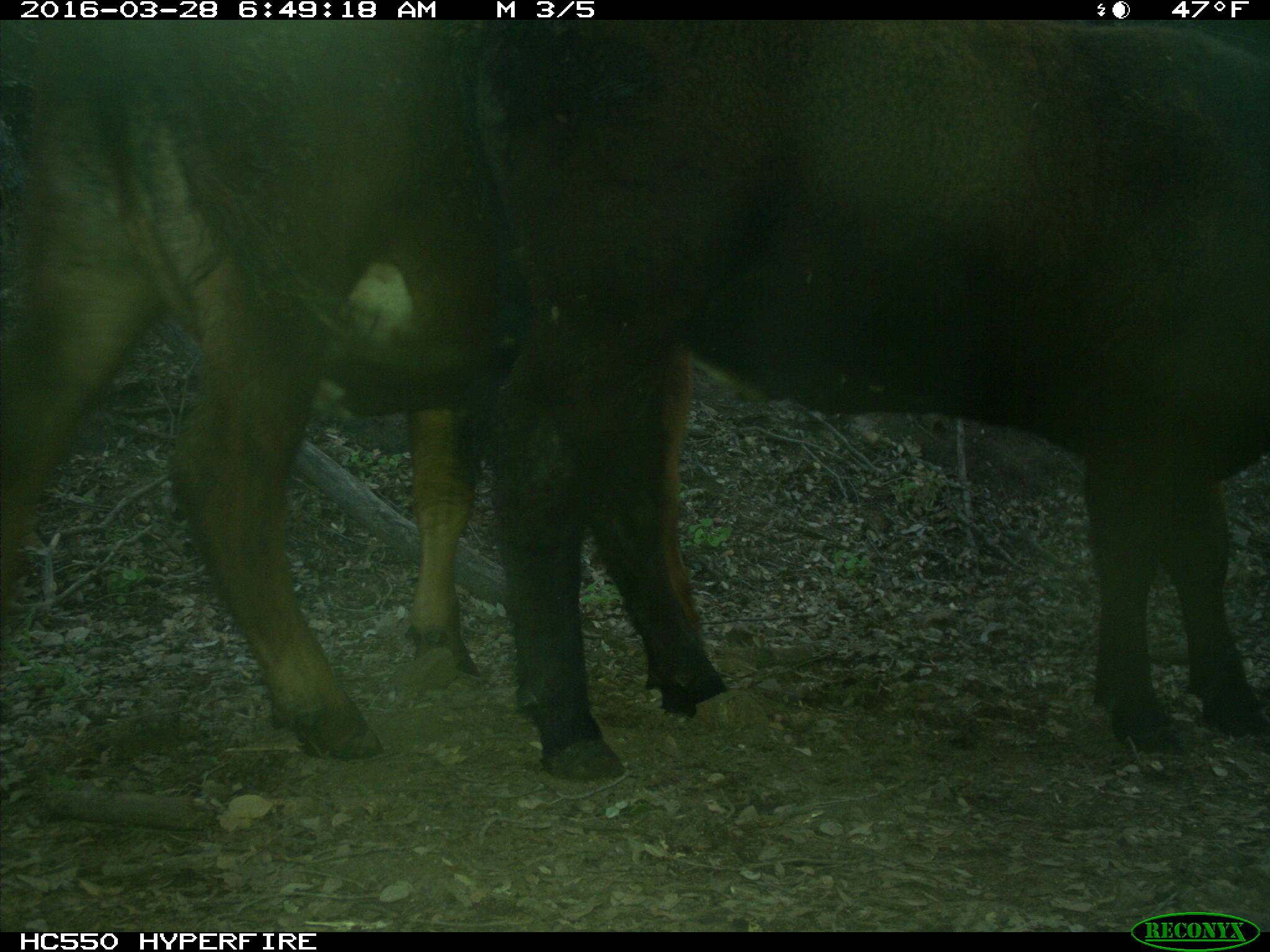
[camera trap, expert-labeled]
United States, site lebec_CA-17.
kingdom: Animalia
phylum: Chordata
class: Mammalia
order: Artiodactyla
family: Bovidae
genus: Bos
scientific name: Bos taurus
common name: domestic cow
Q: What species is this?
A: Bos taurus (domestic cow).